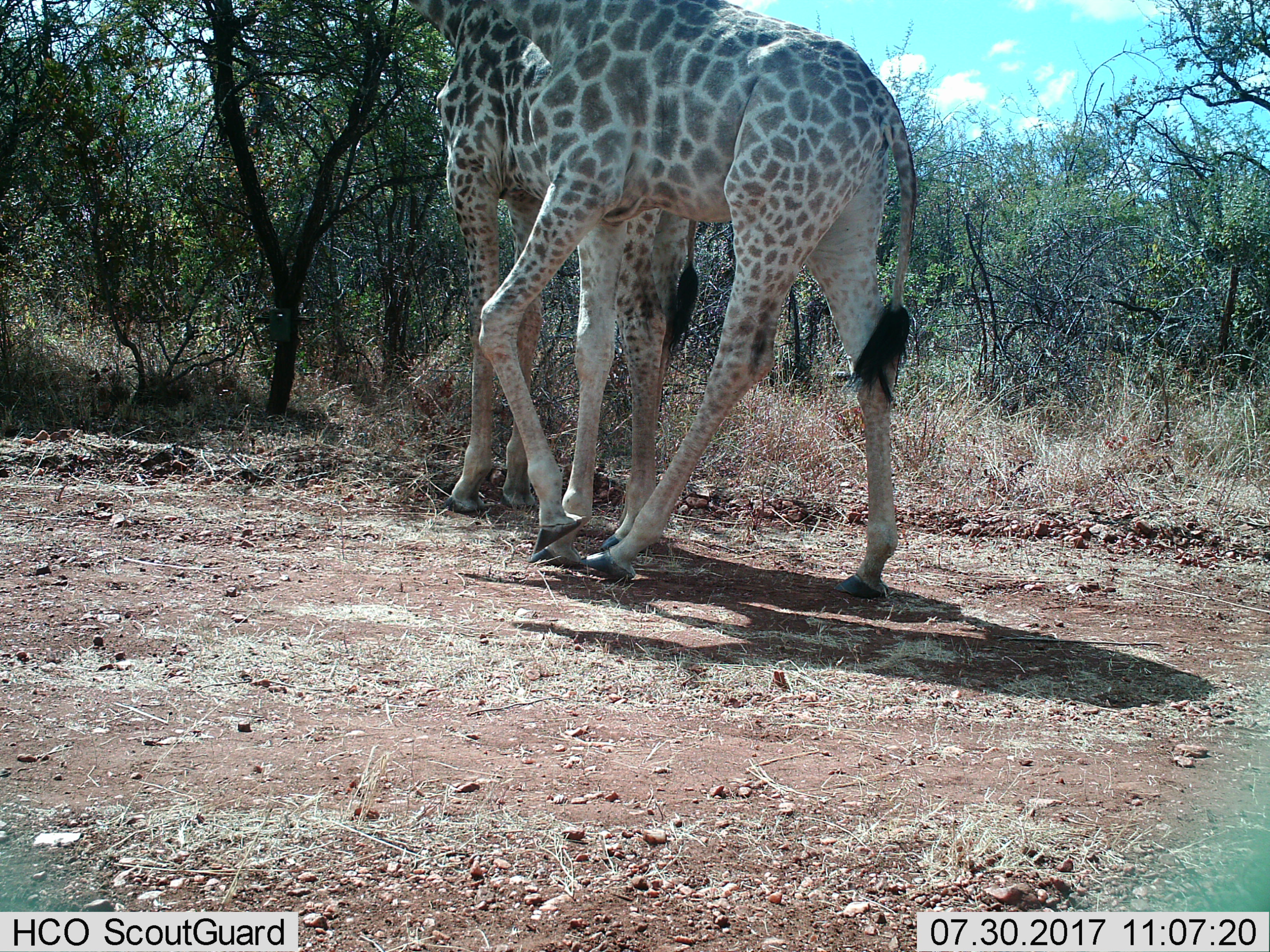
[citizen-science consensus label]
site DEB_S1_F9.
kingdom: Animalia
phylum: Chordata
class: Mammalia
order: Artiodactyla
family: Giraffidae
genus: Giraffa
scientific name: Giraffa camelopardalis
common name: giraffe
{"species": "giraffe (Giraffa camelopardalis)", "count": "2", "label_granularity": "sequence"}